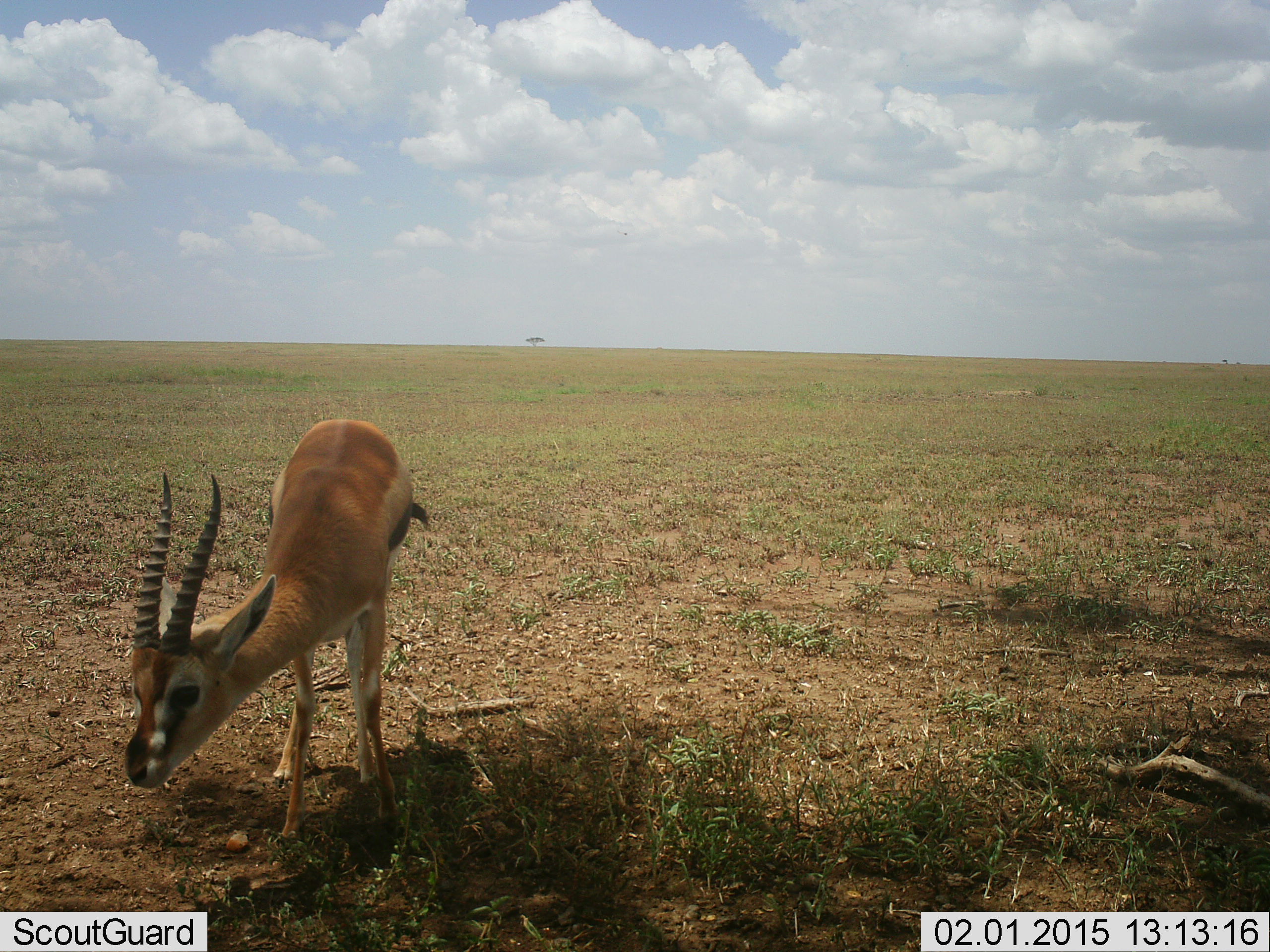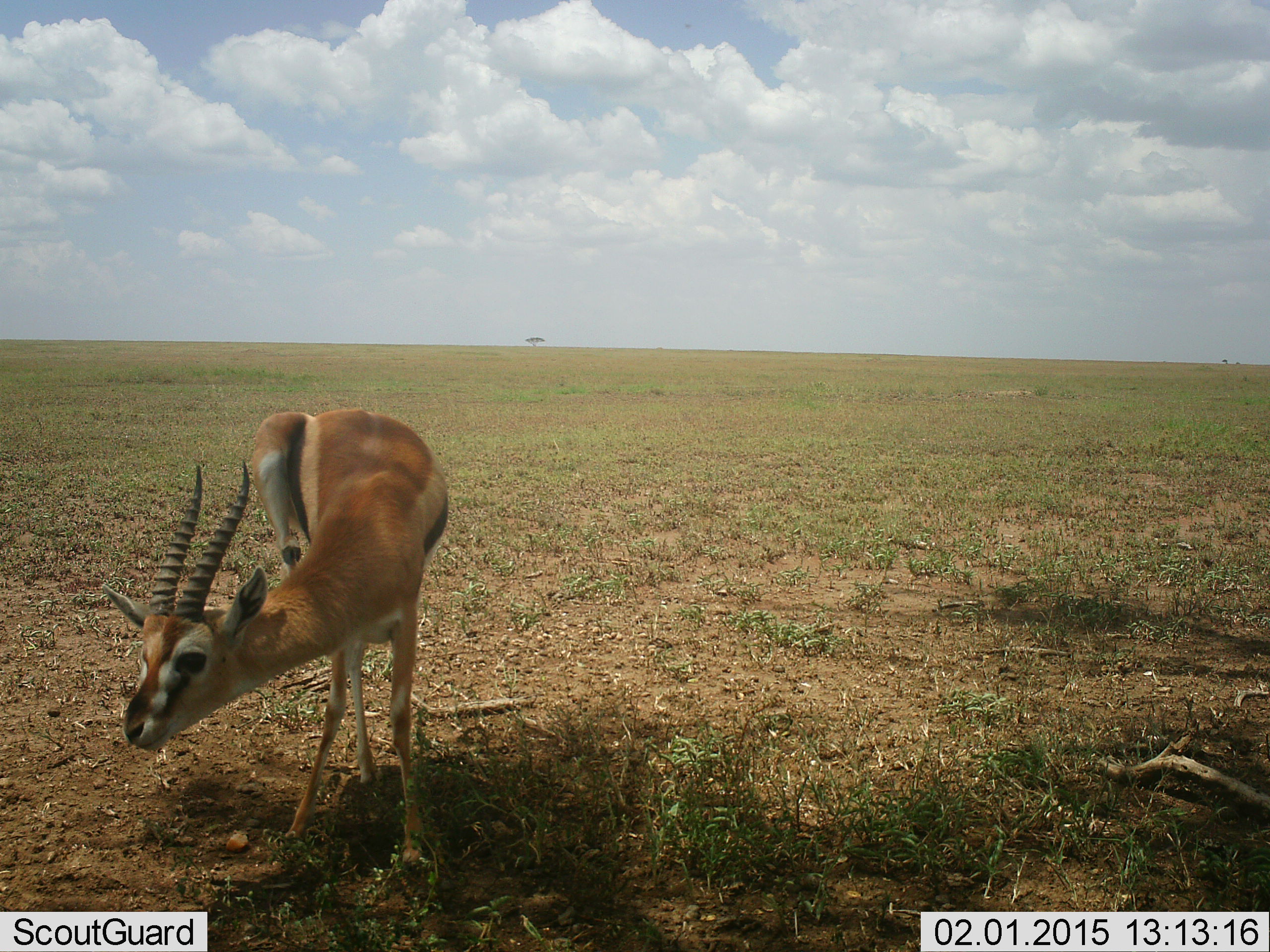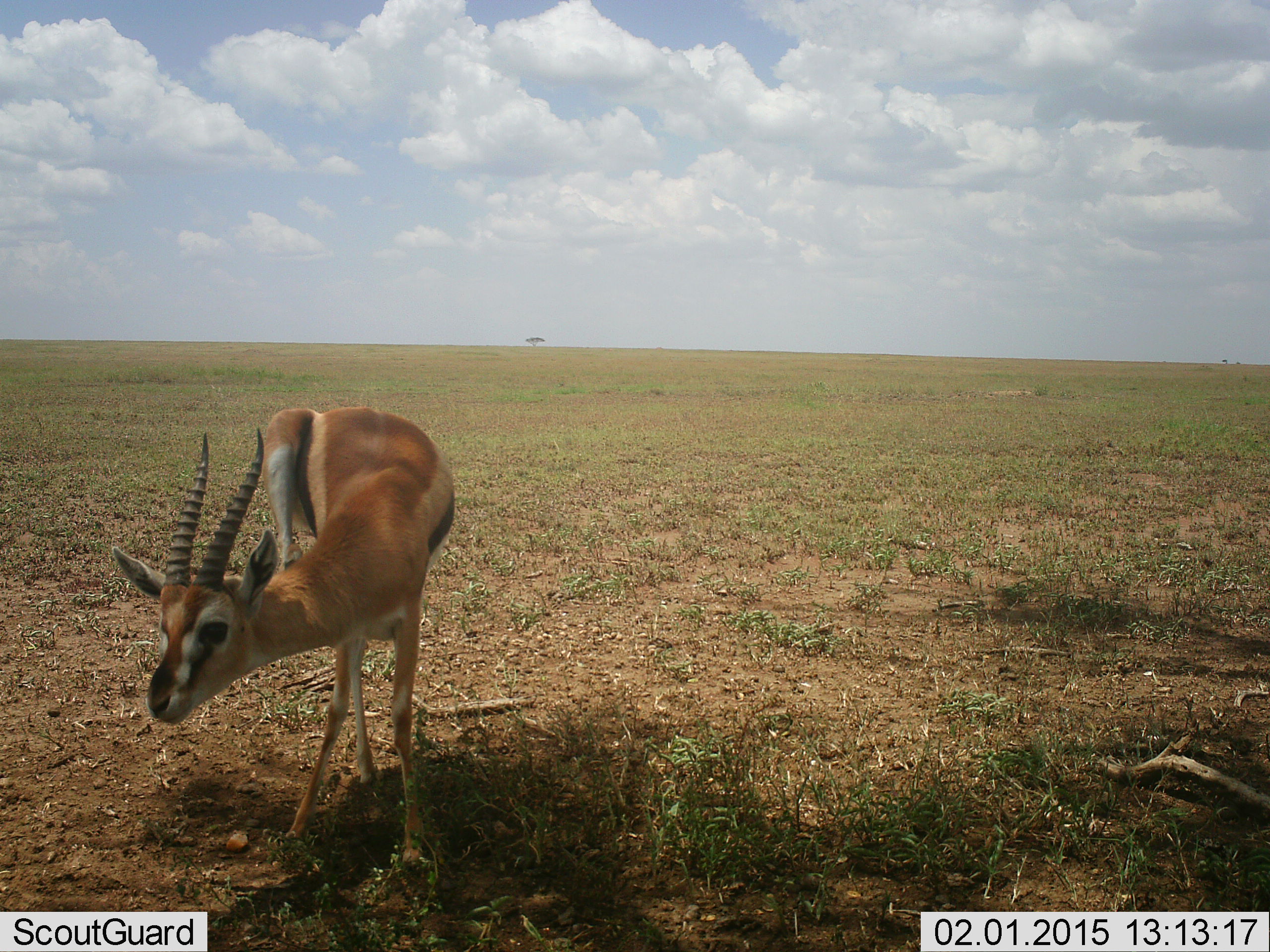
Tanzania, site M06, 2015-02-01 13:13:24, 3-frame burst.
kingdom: Animalia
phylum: Chordata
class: Mammalia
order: Artiodactyla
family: Bovidae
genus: Eudorcas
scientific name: Eudorcas thomsonii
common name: thomson's gazelle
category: gazellethomsons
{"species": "gazellethomsons (thomson's gazelle) (Eudorcas thomsonii)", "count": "1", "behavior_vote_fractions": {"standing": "100%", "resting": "0%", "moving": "0%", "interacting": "0%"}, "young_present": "0%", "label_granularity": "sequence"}